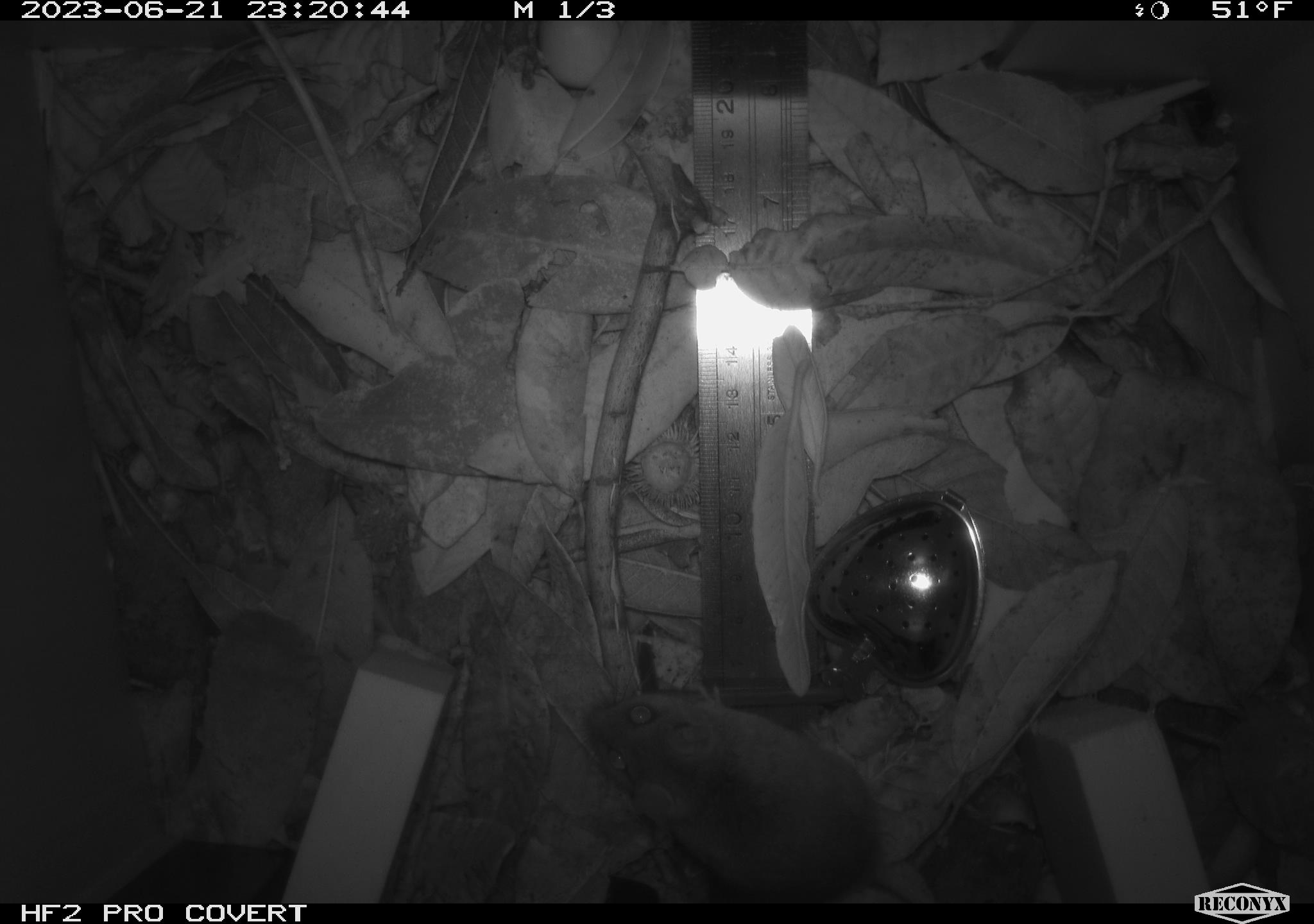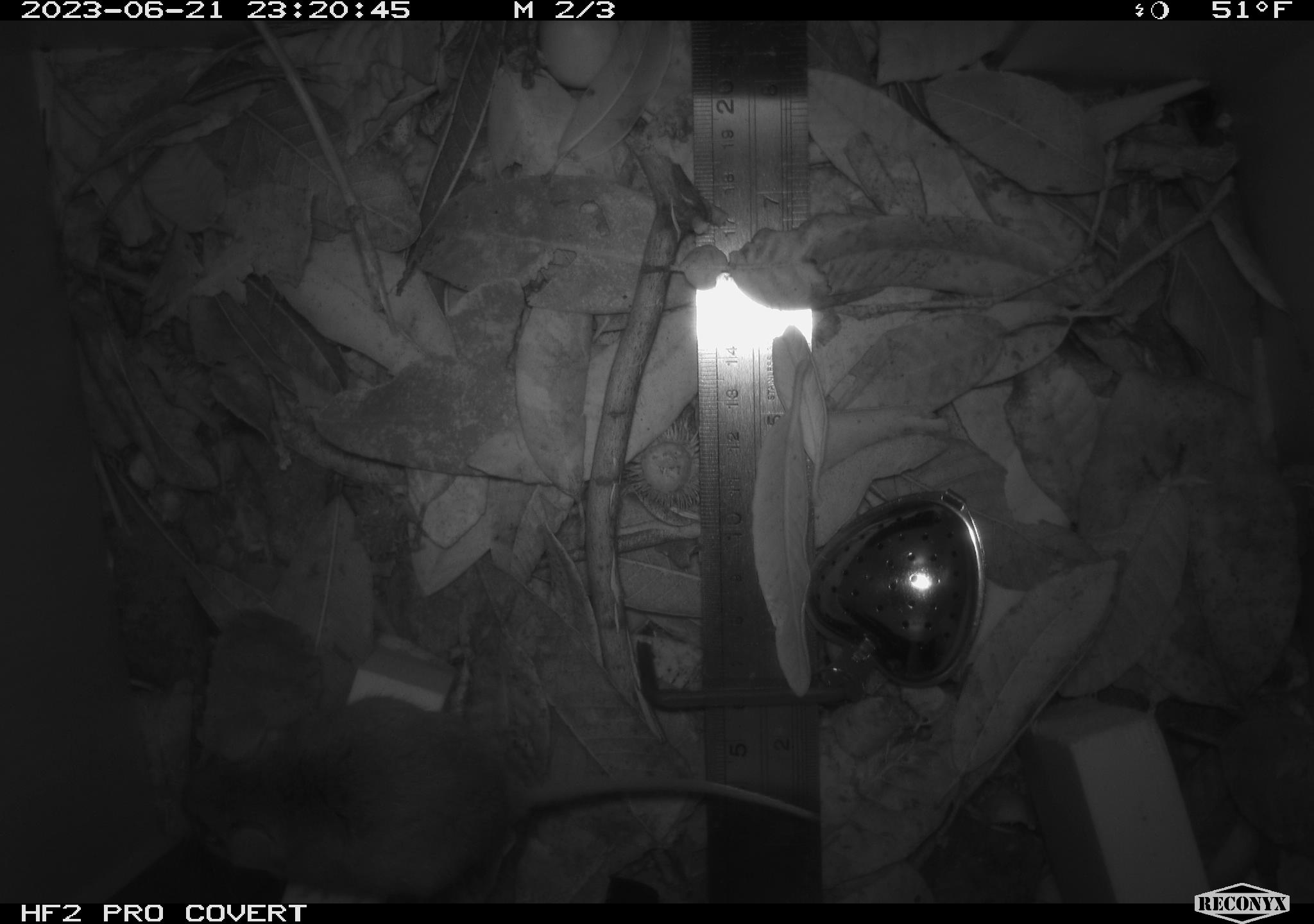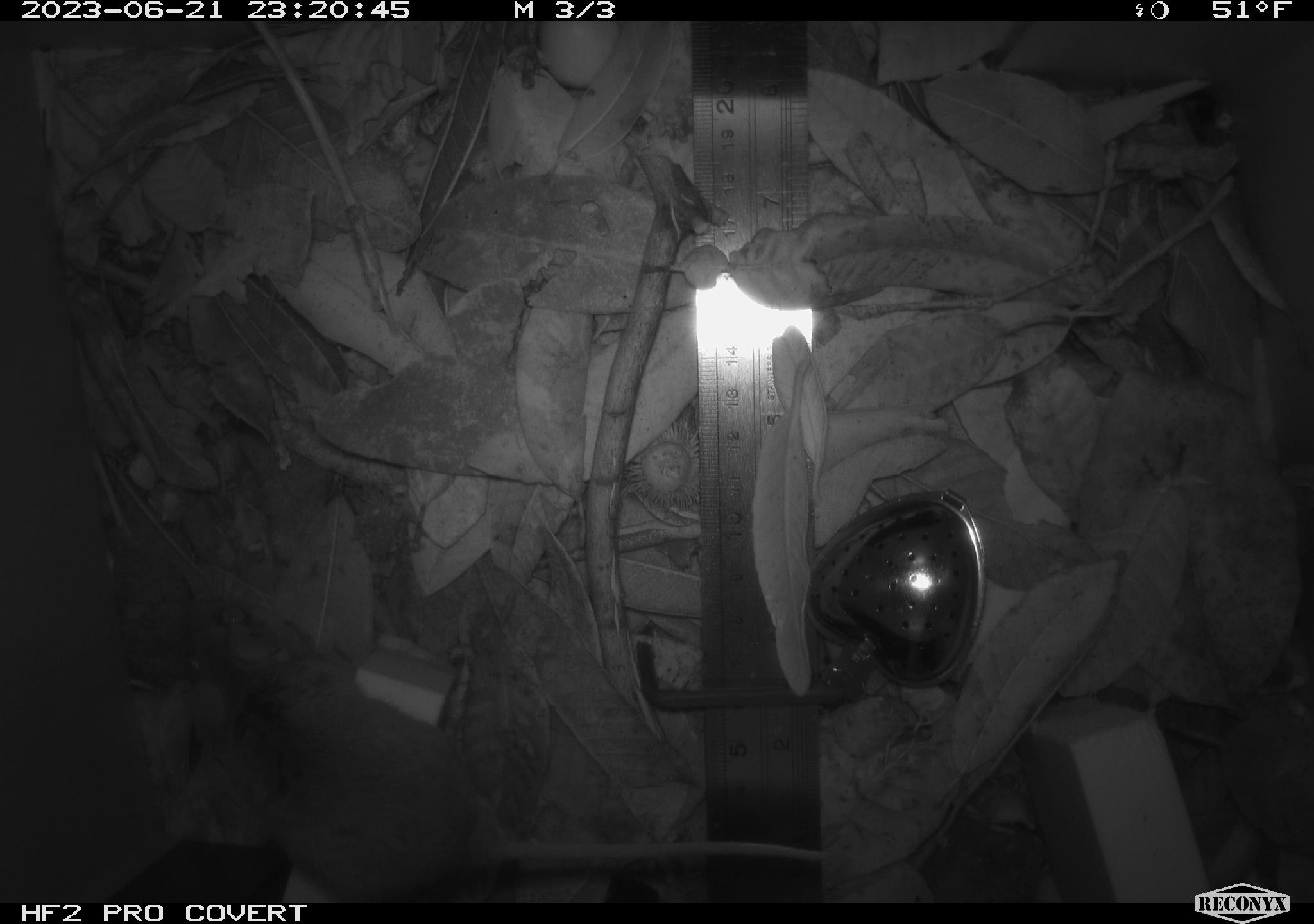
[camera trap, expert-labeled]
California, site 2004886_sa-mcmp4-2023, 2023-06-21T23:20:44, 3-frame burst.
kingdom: Animalia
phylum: Chordata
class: Mammalia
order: Rodentia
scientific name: Rodentia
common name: mouse species